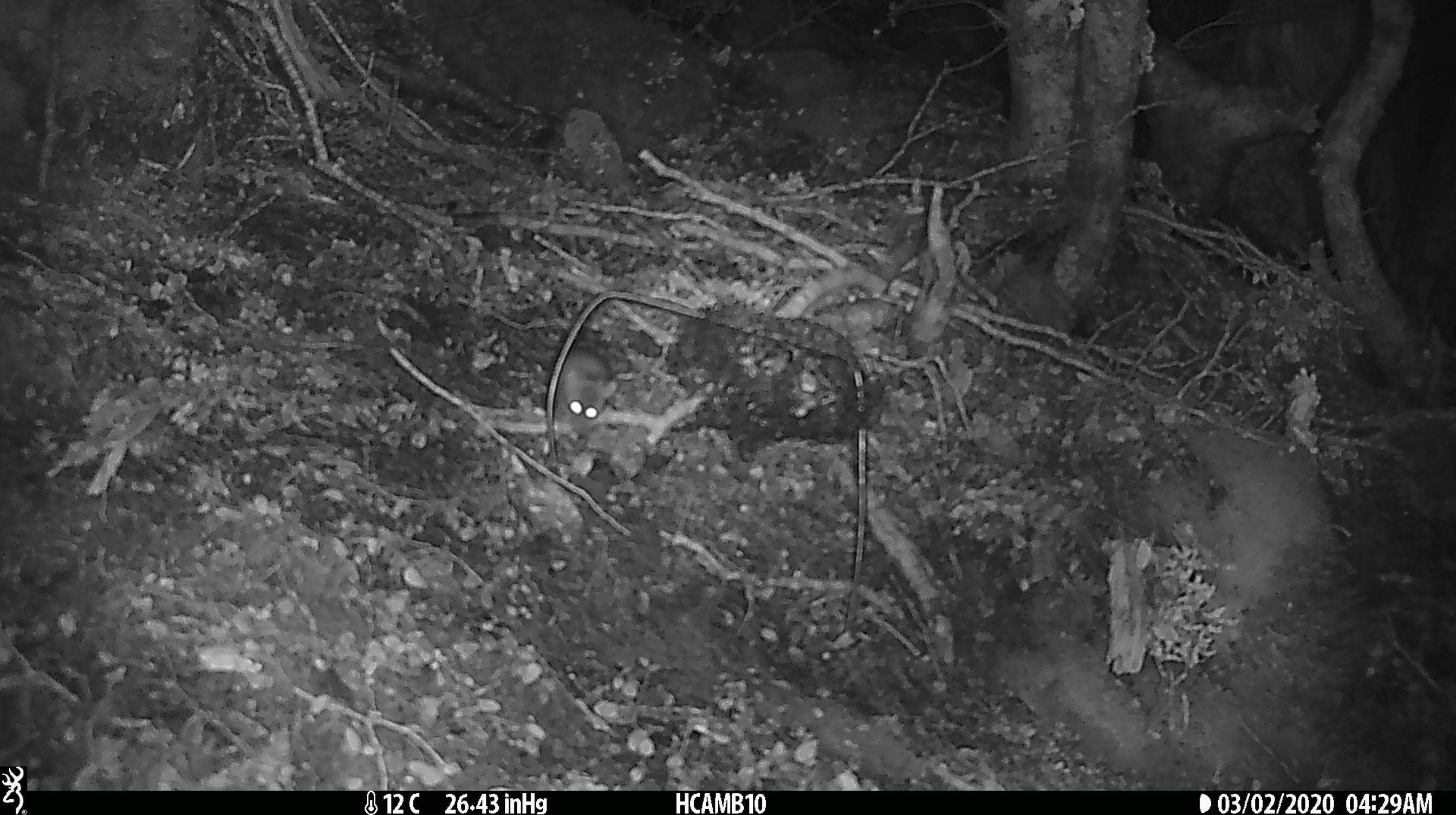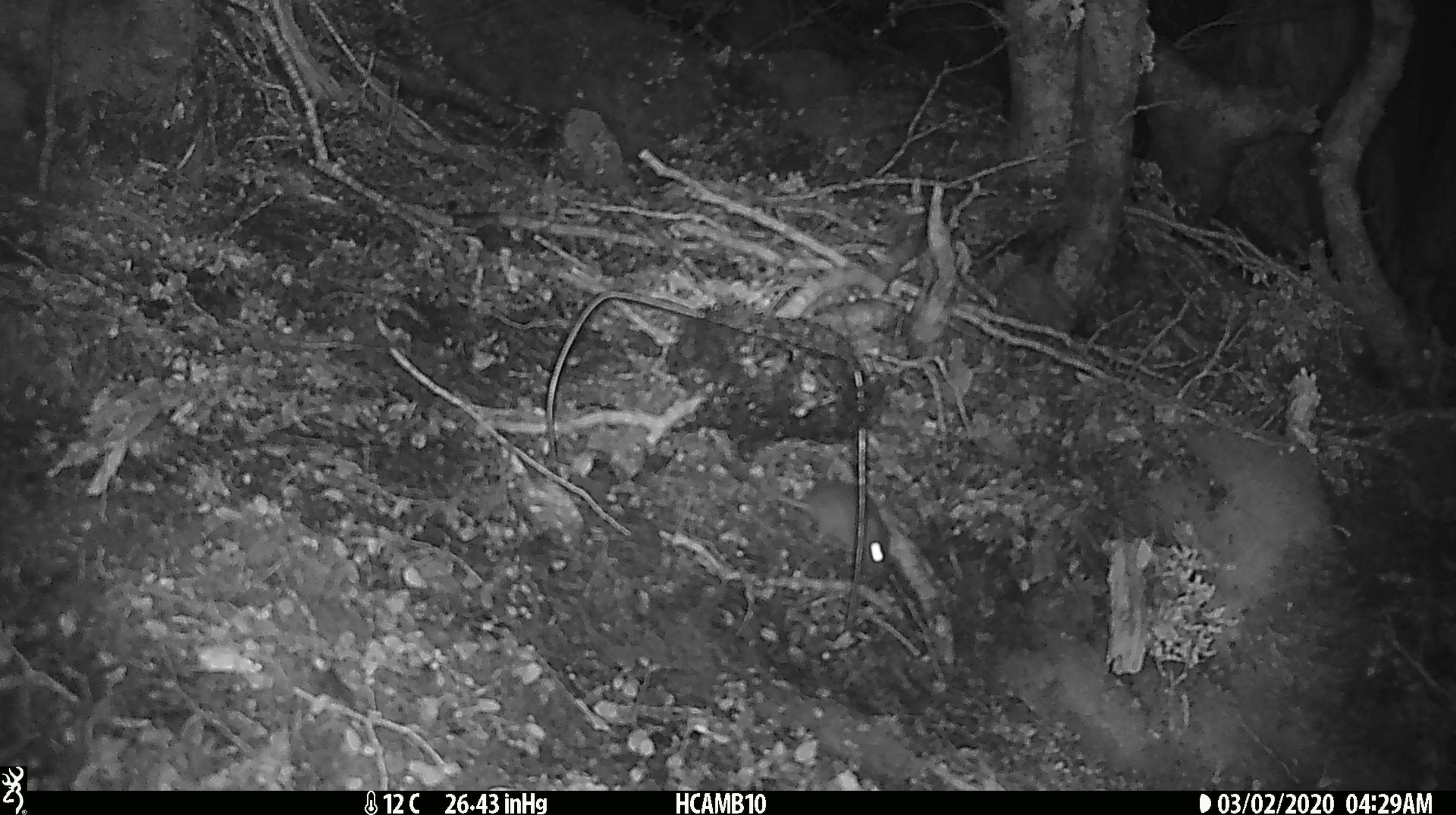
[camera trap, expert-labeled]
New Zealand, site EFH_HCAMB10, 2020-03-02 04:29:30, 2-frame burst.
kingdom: Animalia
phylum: Chordata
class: Mammalia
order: Rodentia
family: Muridae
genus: Mus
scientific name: Mus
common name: mouse